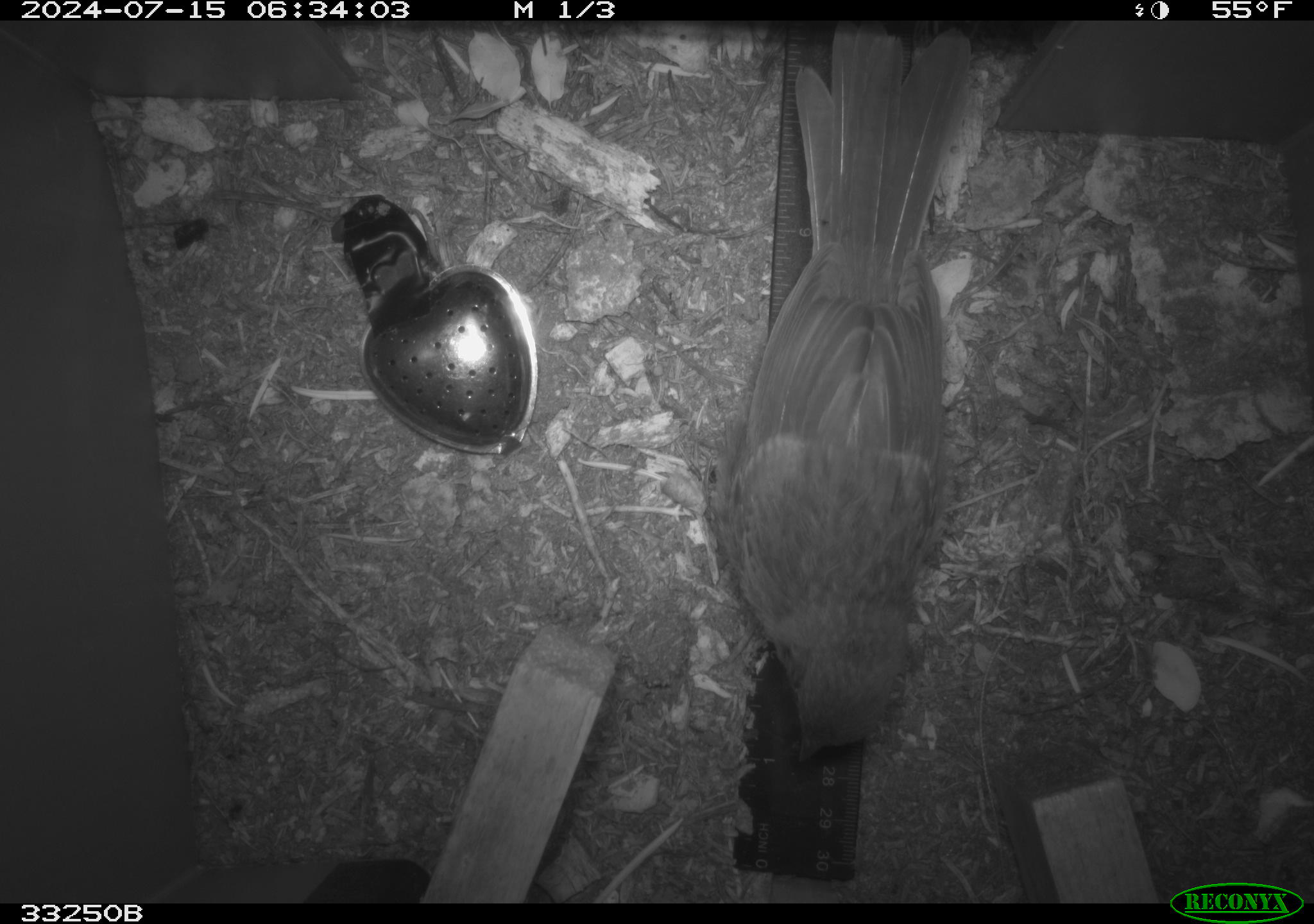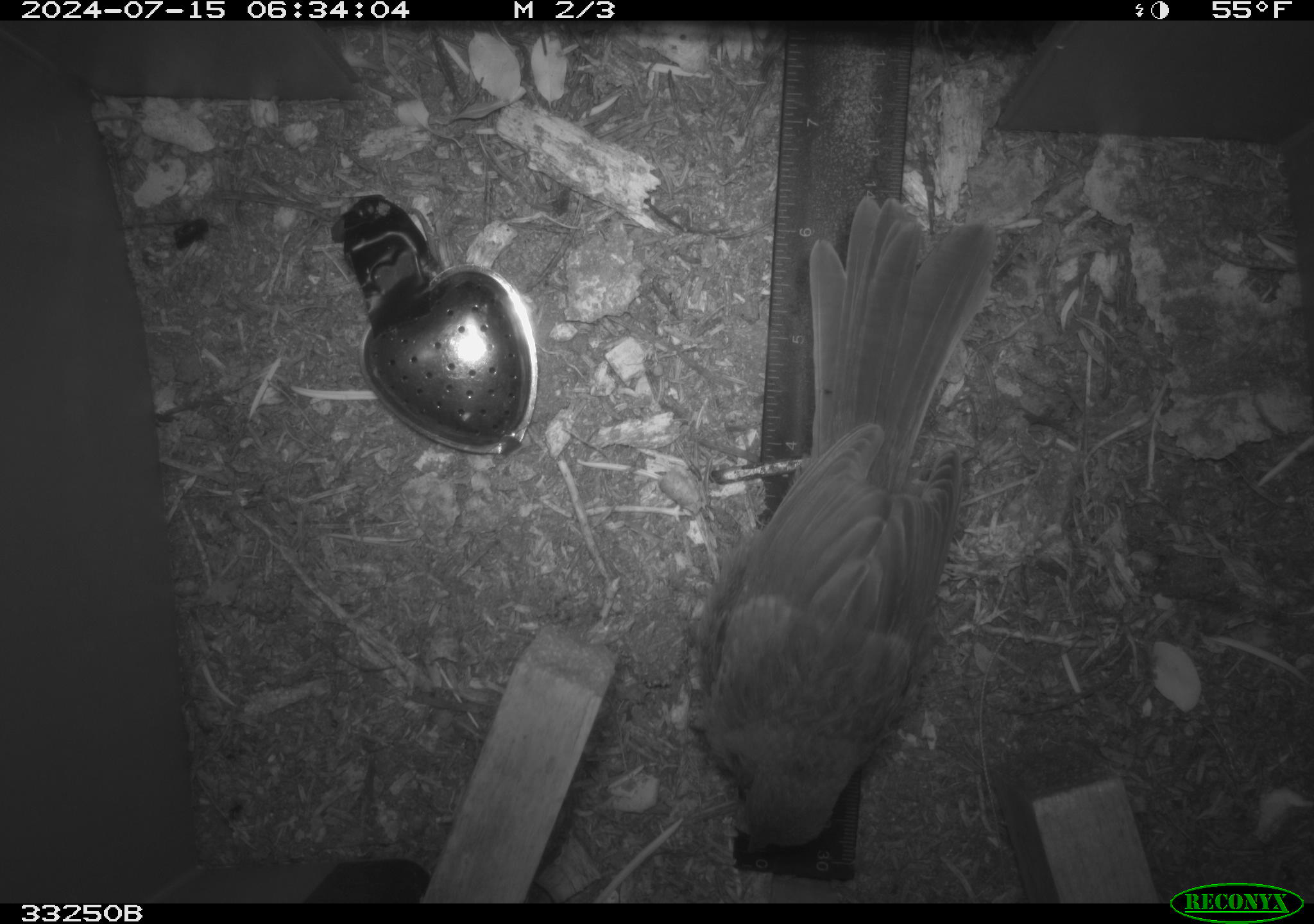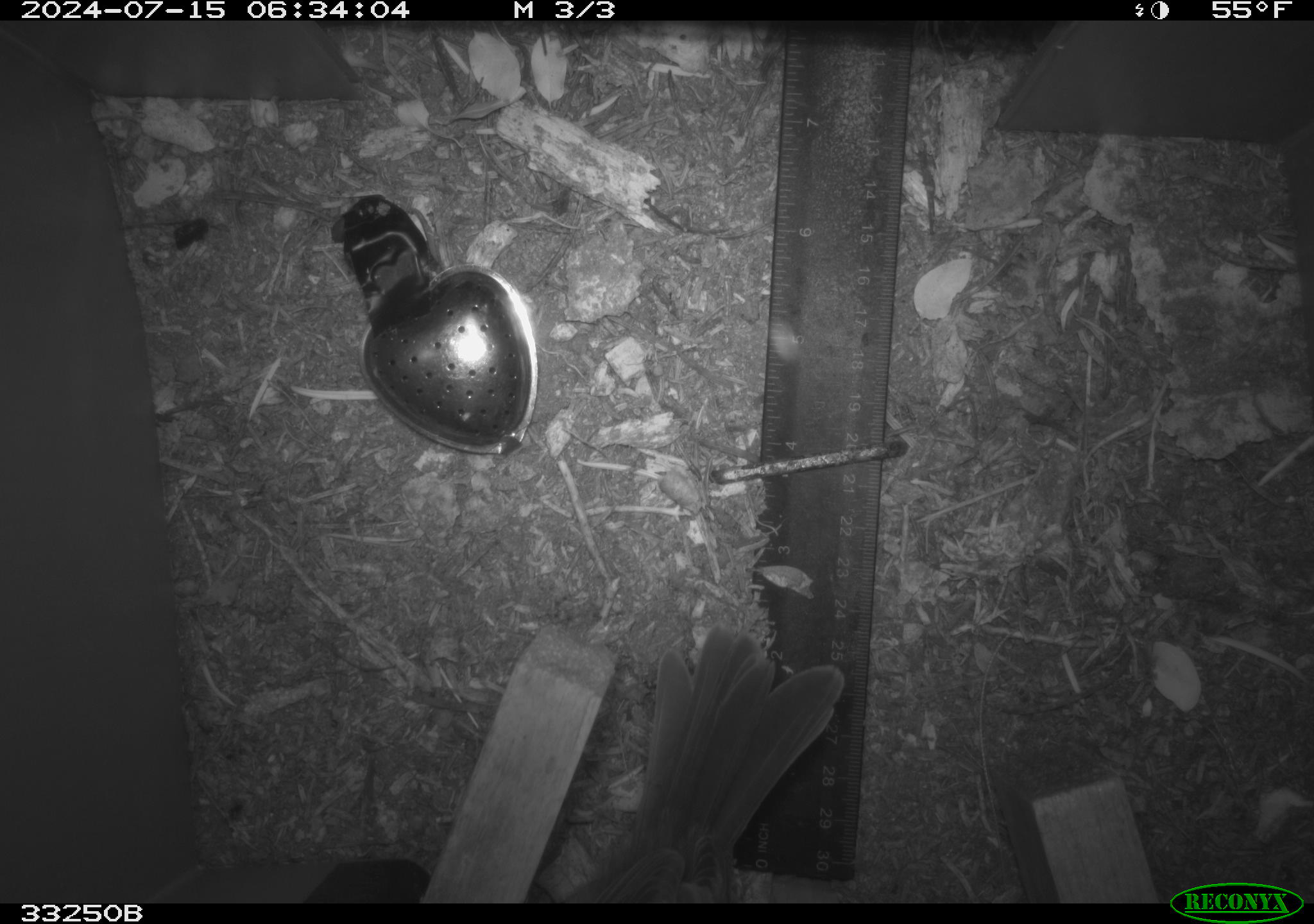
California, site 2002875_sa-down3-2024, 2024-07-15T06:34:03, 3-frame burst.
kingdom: Animalia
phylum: Chordata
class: Aves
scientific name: Aves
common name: bird